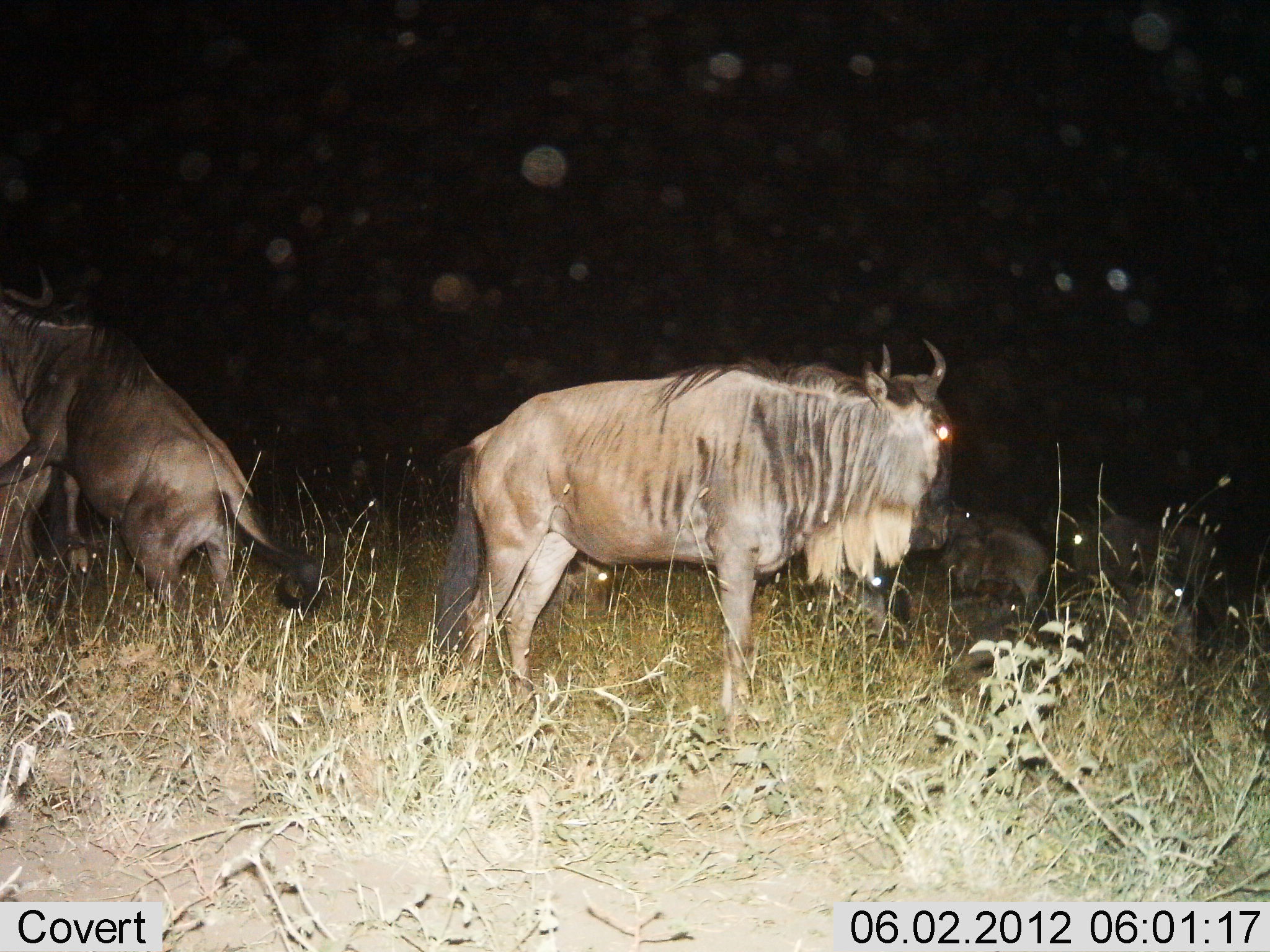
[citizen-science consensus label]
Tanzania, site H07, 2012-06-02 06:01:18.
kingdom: Animalia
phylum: Chordata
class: Mammalia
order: Artiodactyla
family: Bovidae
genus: Connochaetes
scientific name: Connochaetes taurinus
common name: blue wildebeest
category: wildebeest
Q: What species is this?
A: Wildebeest (blue wildebeest) (Connochaetes taurinus).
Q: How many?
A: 5.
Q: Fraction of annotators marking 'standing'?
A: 100%.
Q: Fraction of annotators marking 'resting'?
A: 60%.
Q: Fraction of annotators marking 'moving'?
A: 0%.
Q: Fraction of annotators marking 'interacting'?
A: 70%.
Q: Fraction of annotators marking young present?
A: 0%.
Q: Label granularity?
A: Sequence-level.